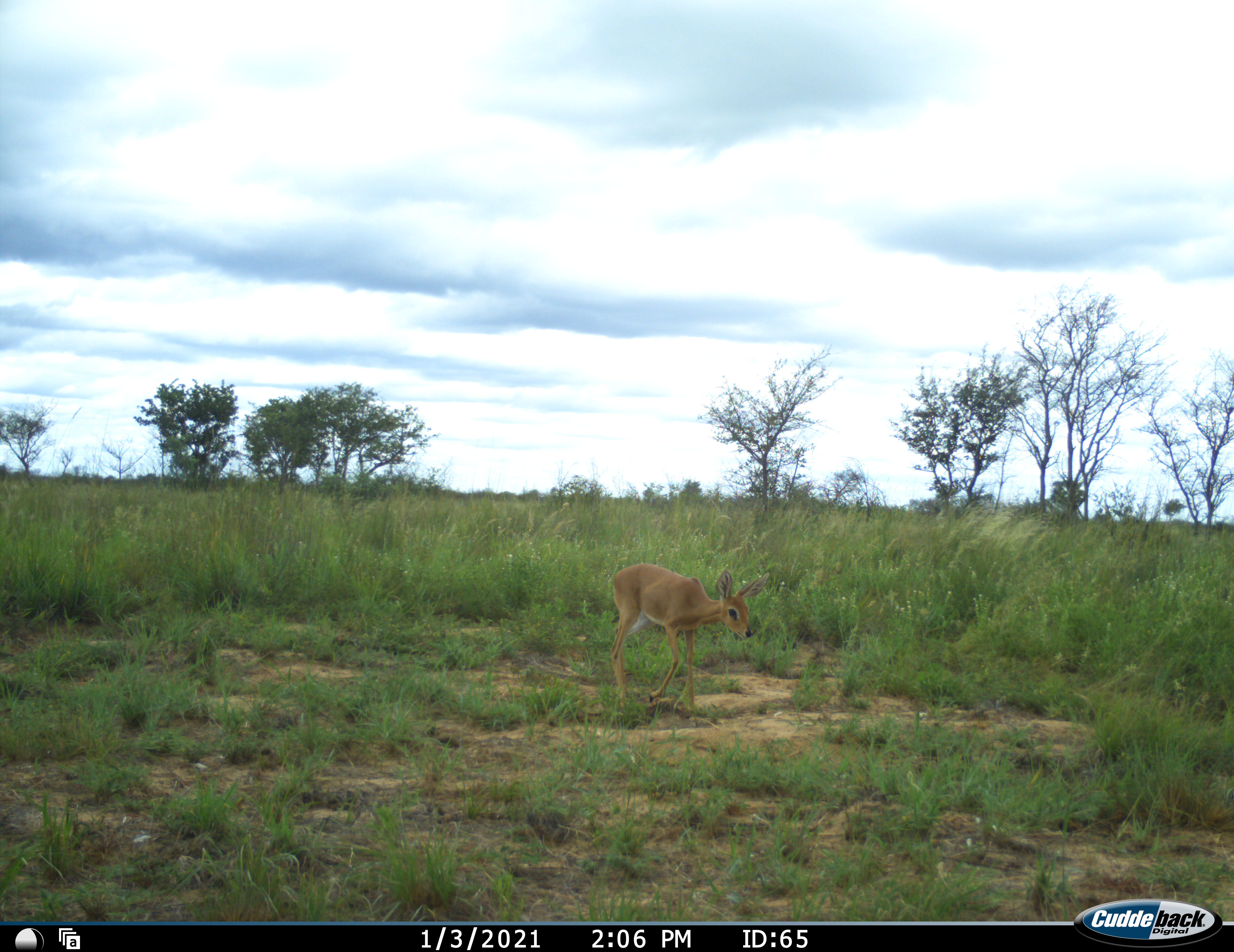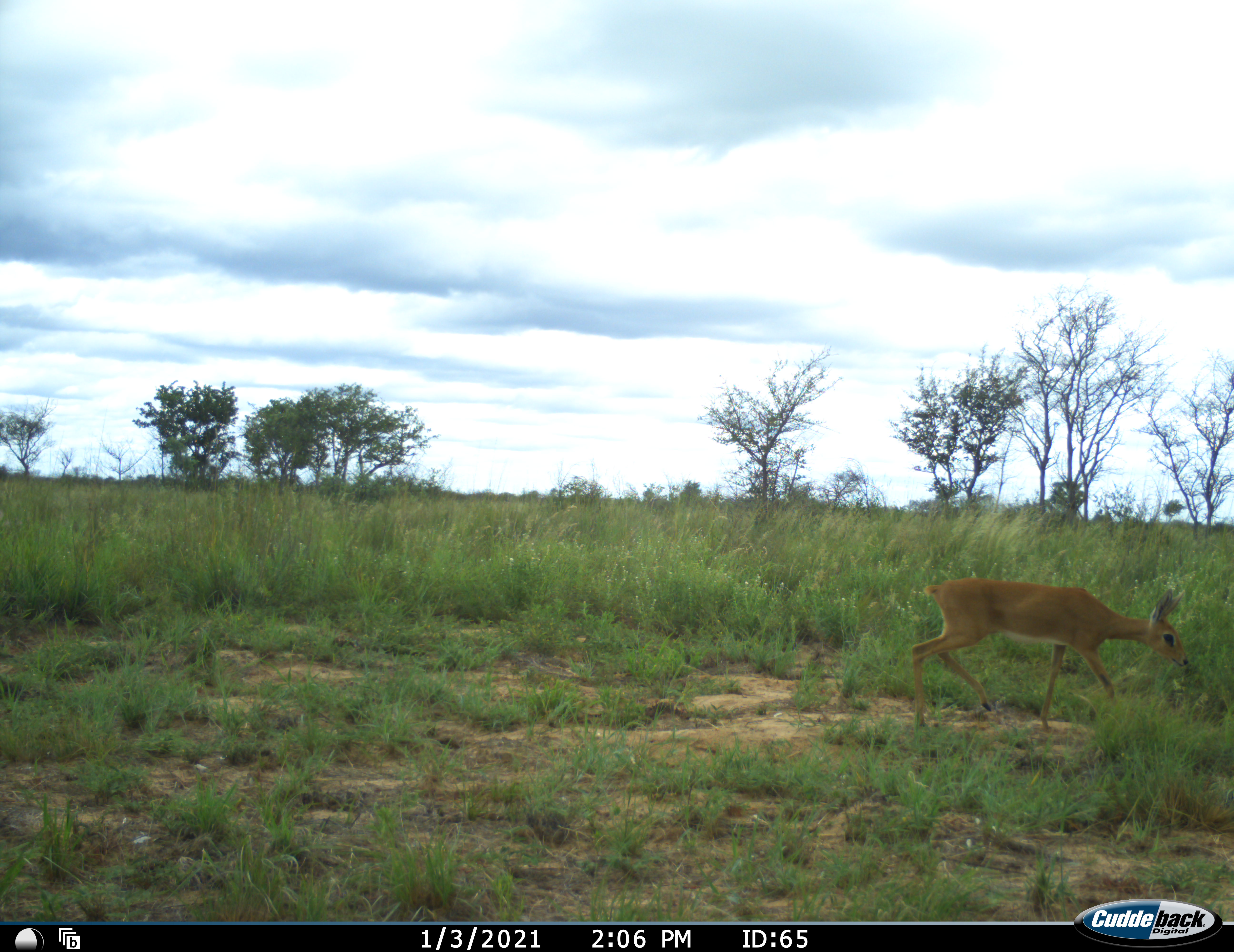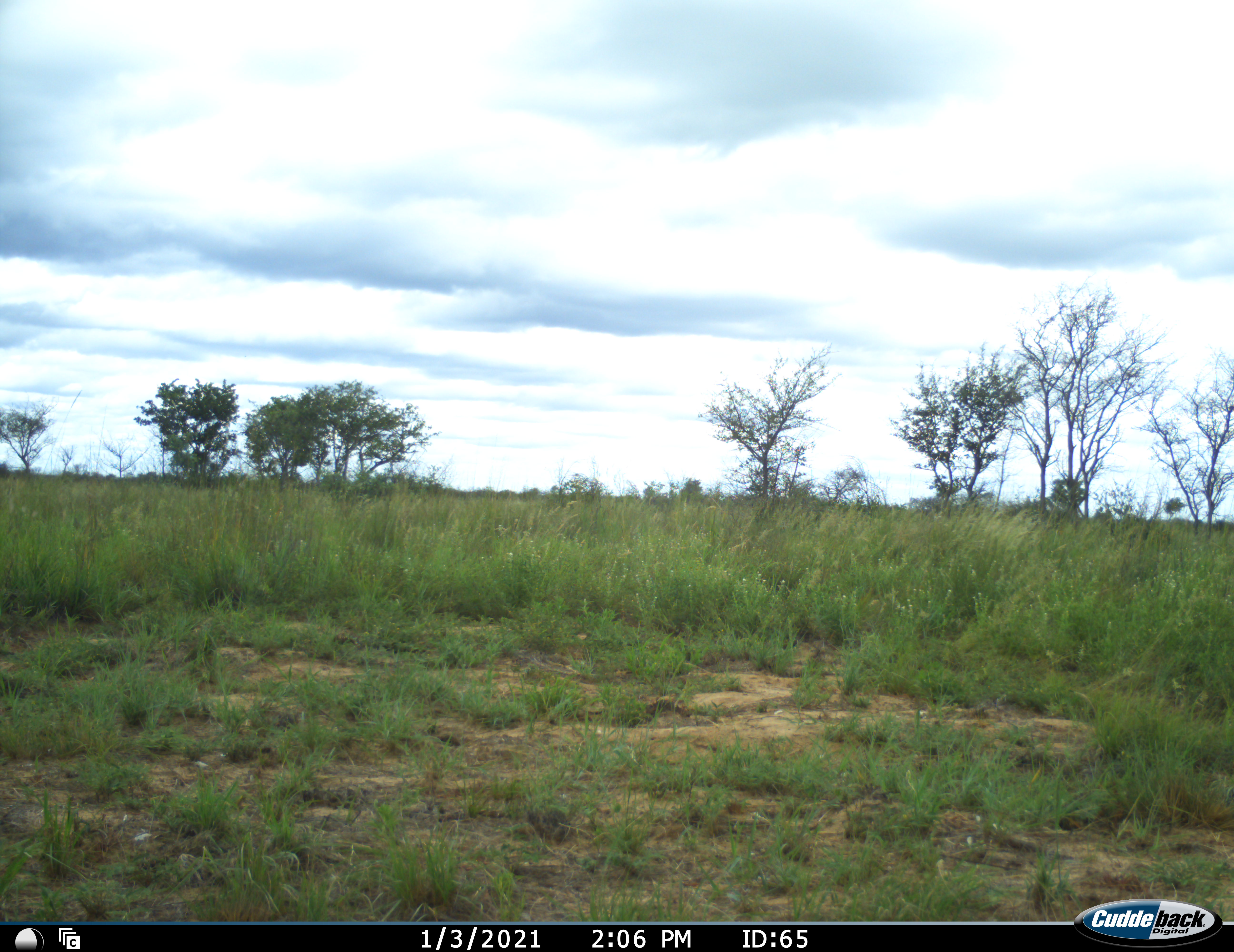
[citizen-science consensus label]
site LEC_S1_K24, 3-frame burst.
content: unidentified animal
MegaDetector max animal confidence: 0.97